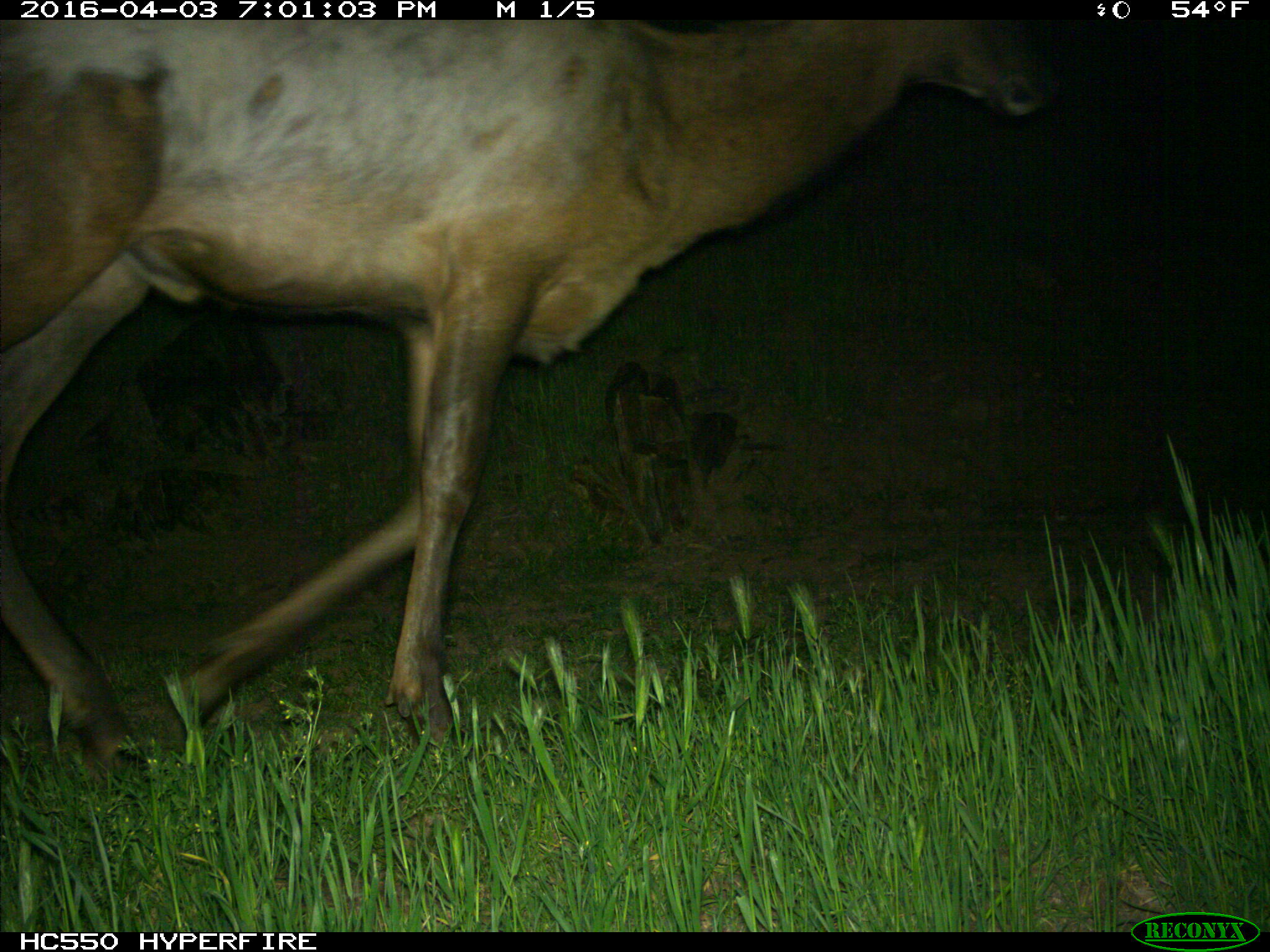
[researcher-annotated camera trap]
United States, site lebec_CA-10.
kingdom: Animalia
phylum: Chordata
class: Mammalia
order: Artiodactyla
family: Cervidae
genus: Cervus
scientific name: Cervus canadensis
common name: elk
Cervus canadensis (elk).